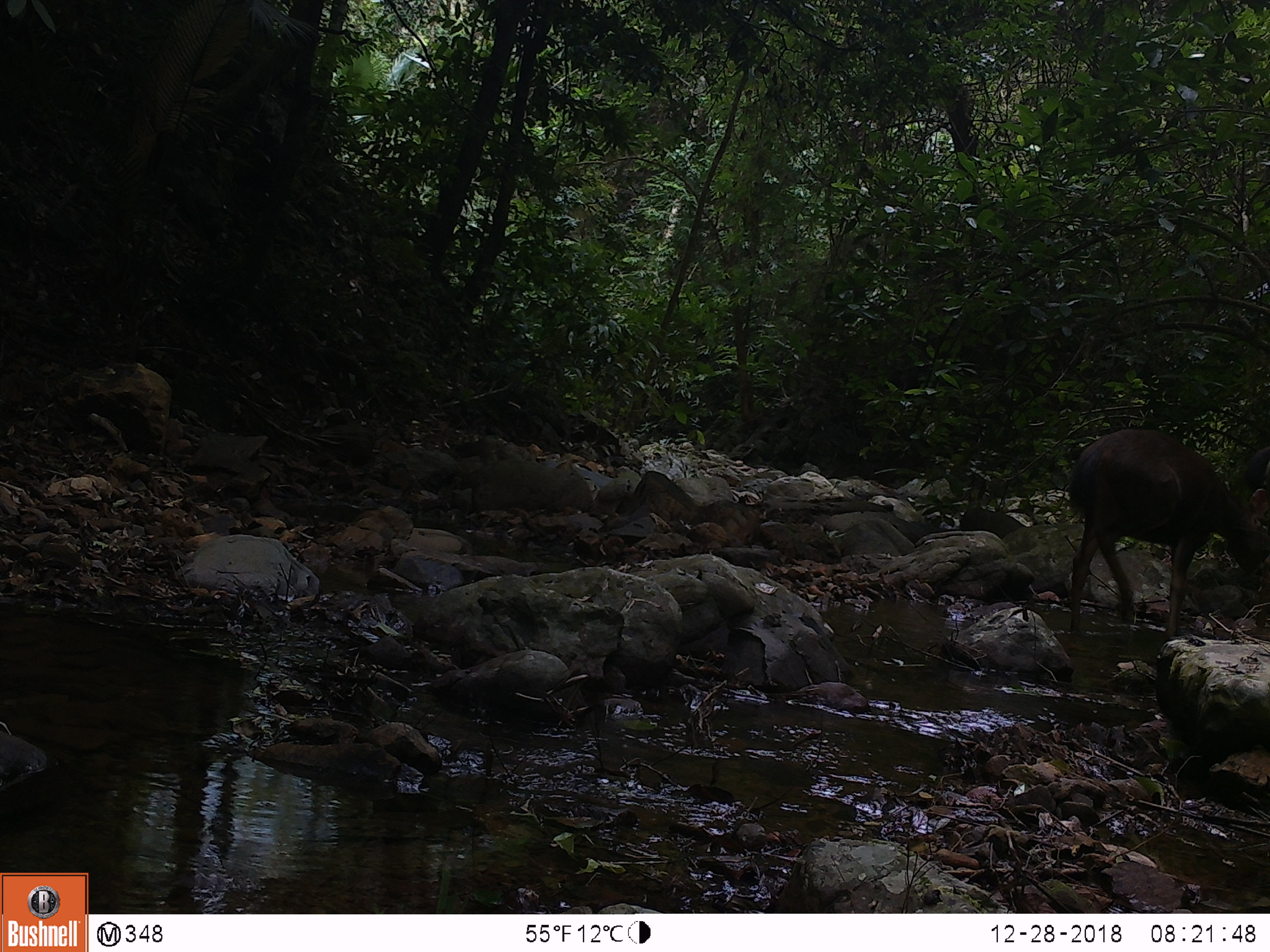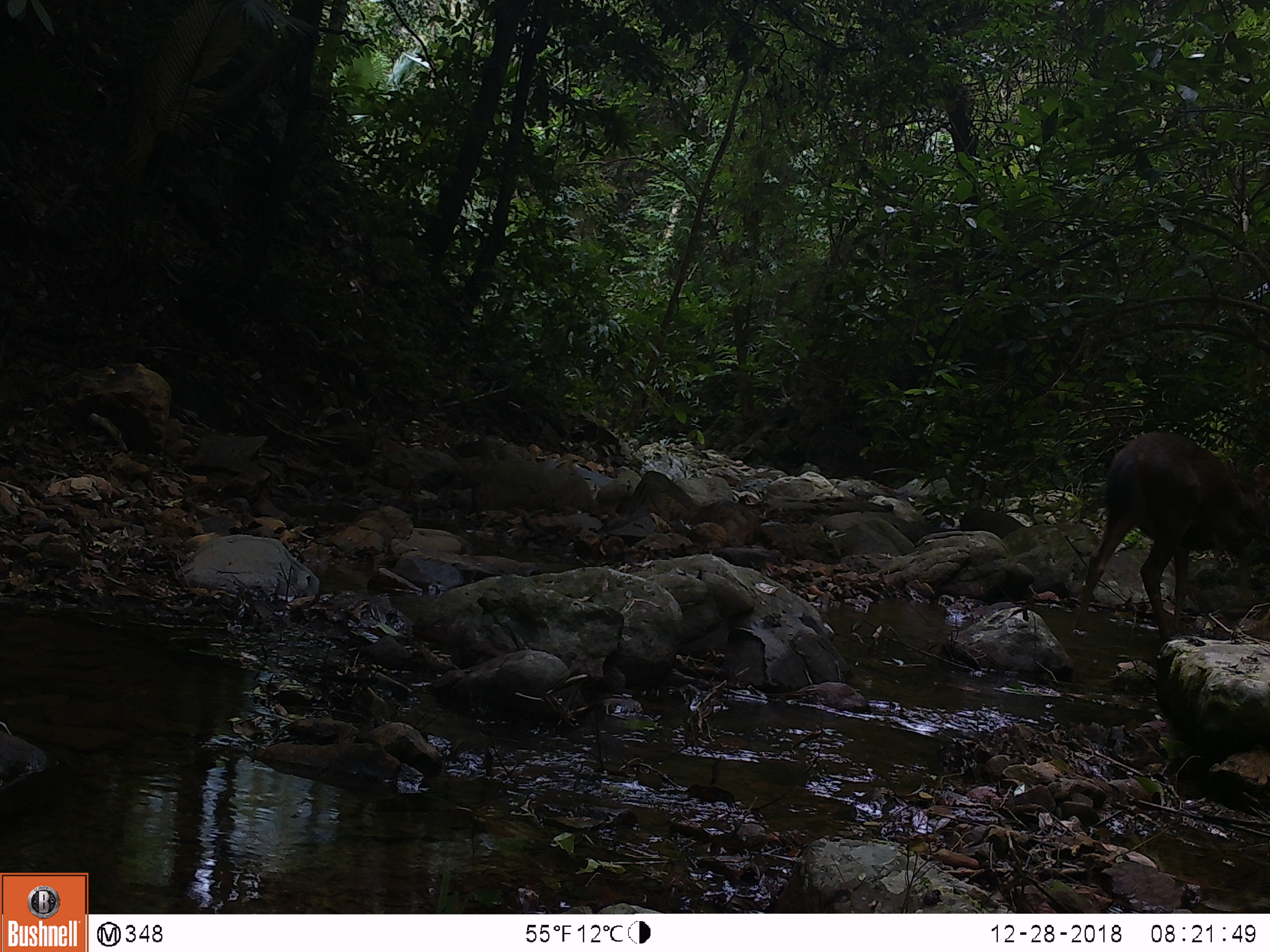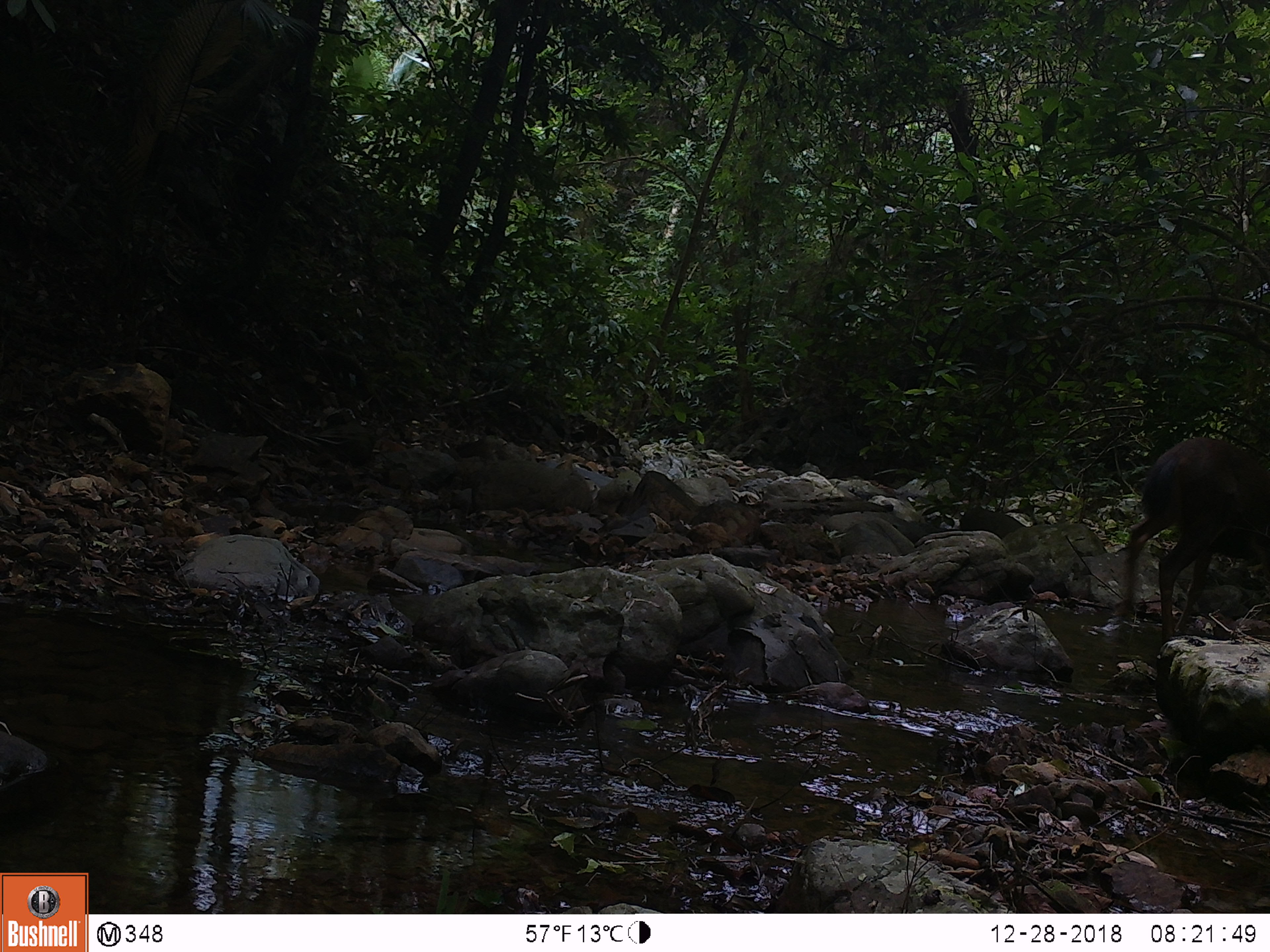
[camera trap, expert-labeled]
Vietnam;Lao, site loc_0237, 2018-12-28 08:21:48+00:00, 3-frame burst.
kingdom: Animalia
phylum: Chordata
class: Mammalia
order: Artiodactyla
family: Cervidae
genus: Rusa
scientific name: Rusa unicolor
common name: sambar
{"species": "sambar (Rusa unicolor)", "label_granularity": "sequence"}